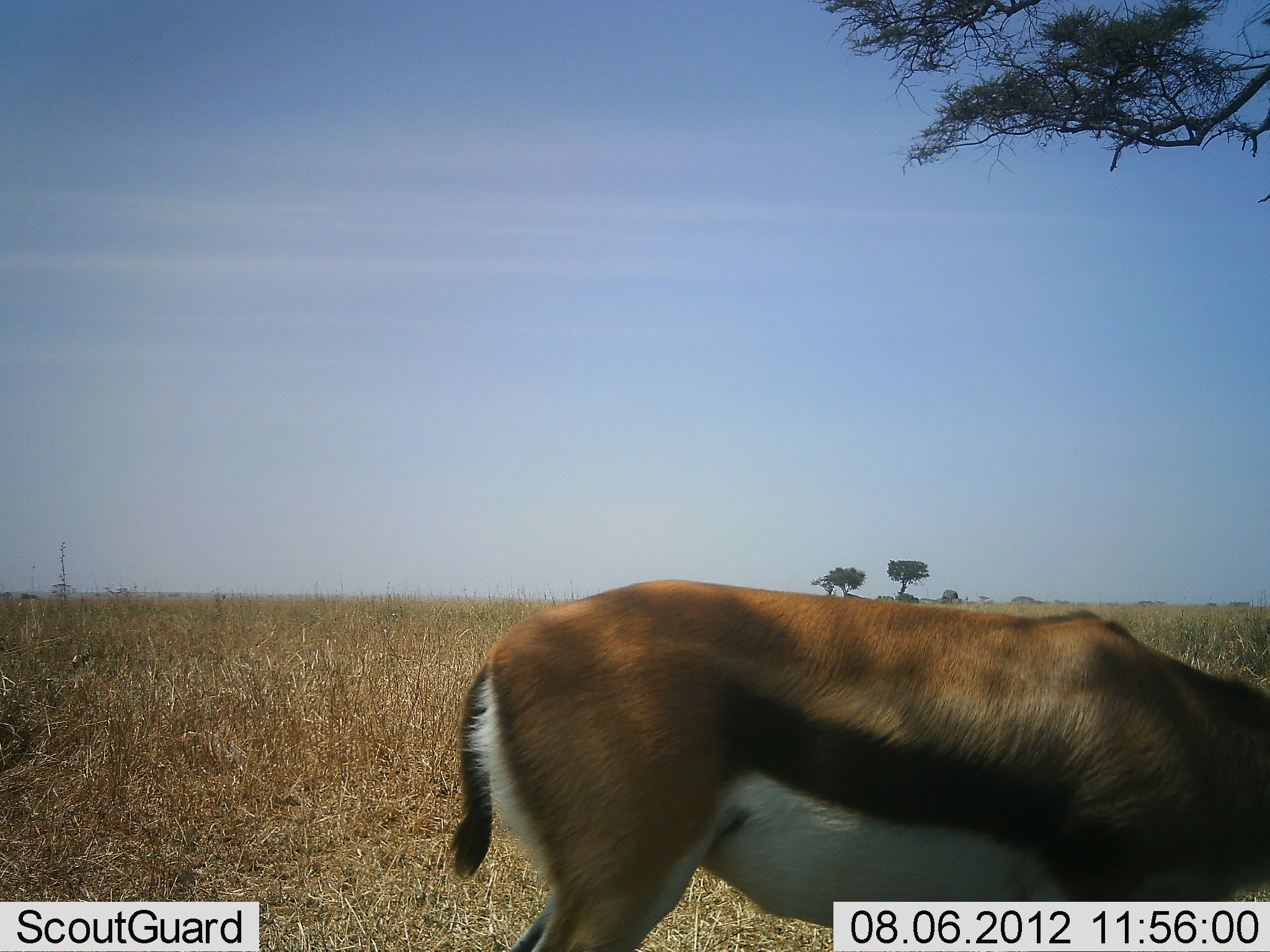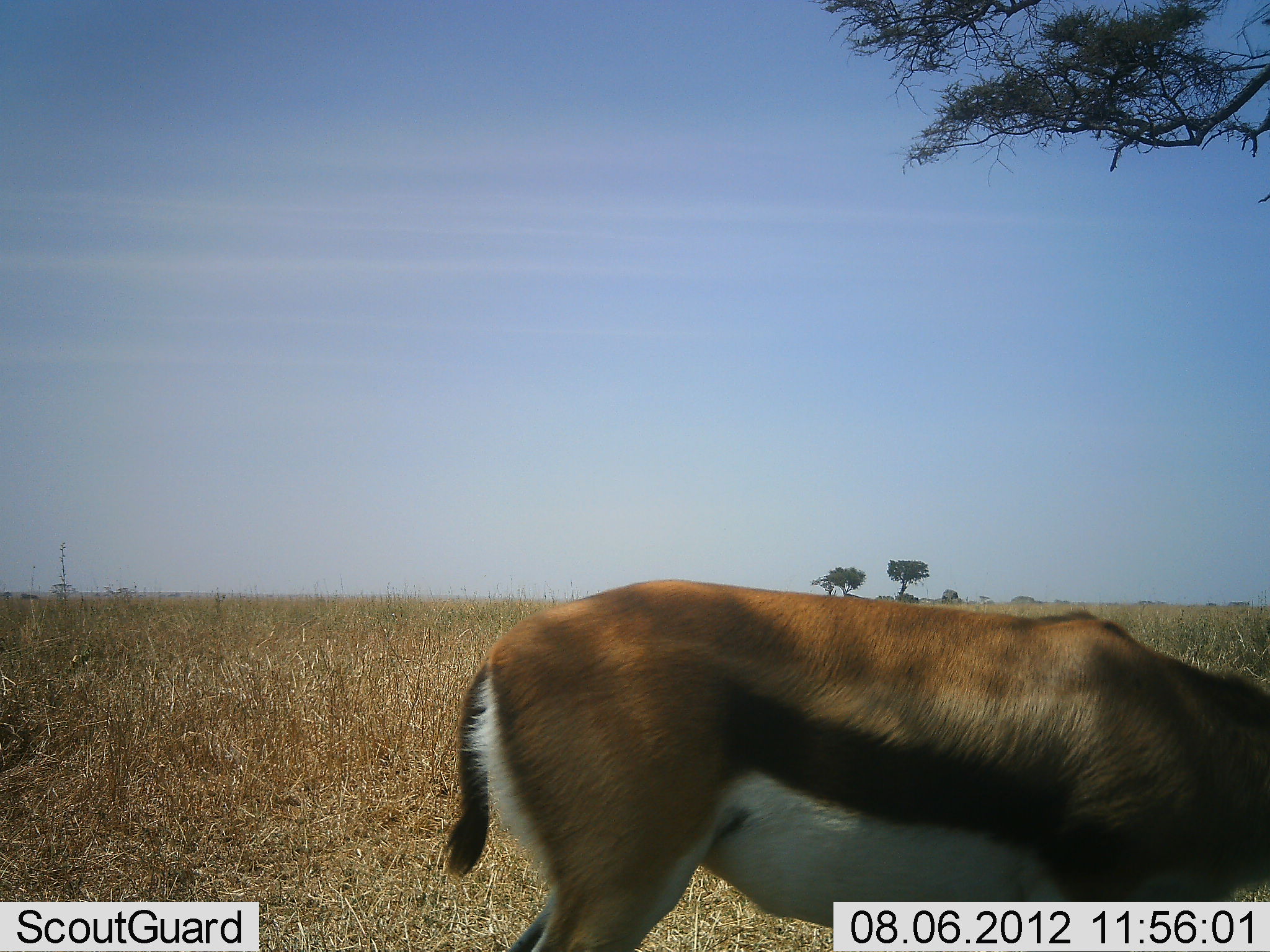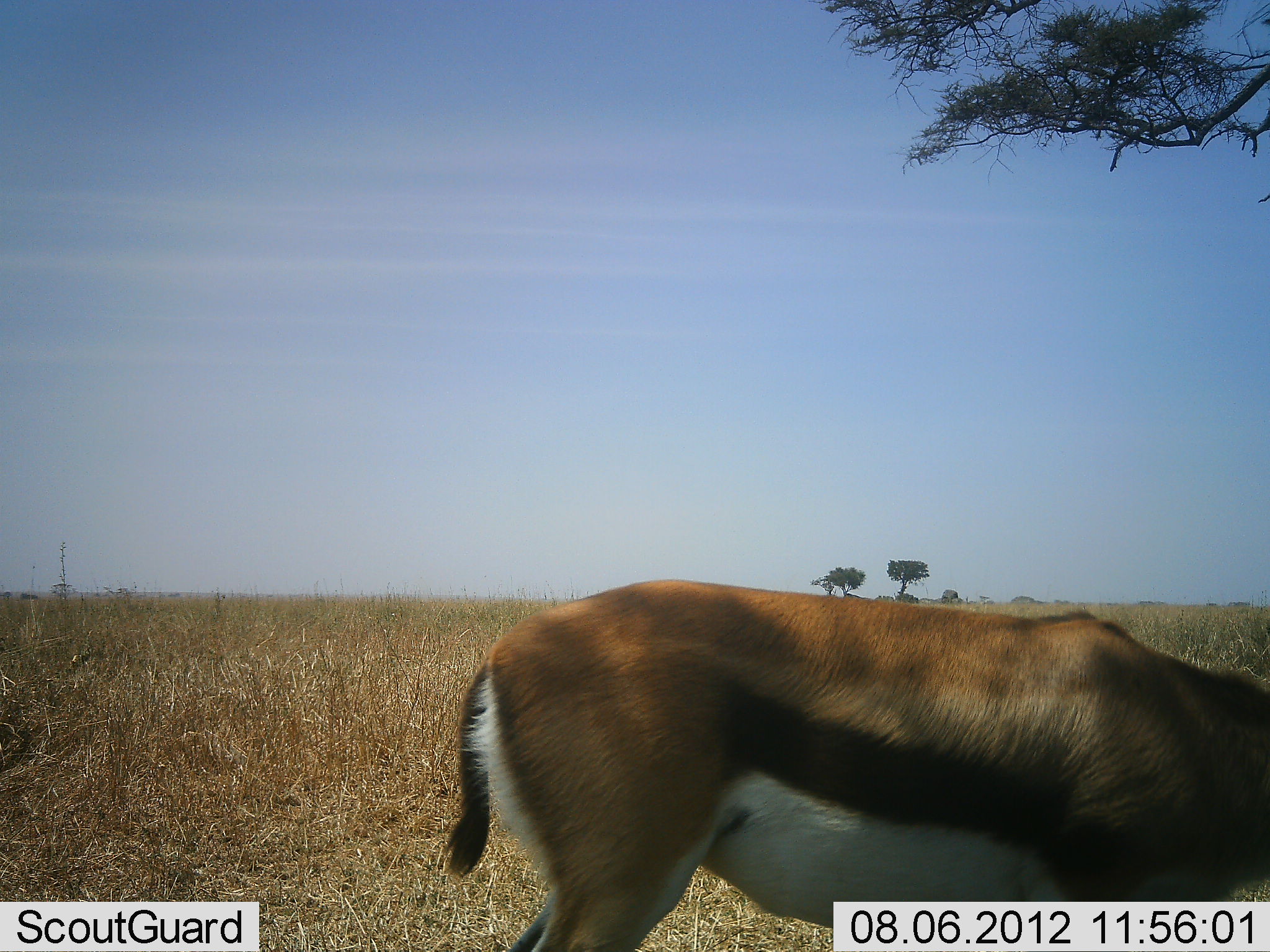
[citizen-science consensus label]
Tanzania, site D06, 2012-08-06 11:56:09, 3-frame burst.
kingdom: Animalia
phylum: Chordata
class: Mammalia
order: Artiodactyla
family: Bovidae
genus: Eudorcas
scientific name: Eudorcas thomsonii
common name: thomson's gazelle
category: gazellethomsons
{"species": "gazellethomsons (thomson's gazelle) (Eudorcas thomsonii)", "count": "1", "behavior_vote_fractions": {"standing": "70%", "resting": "0%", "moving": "0%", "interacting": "0%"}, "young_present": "0%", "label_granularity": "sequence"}